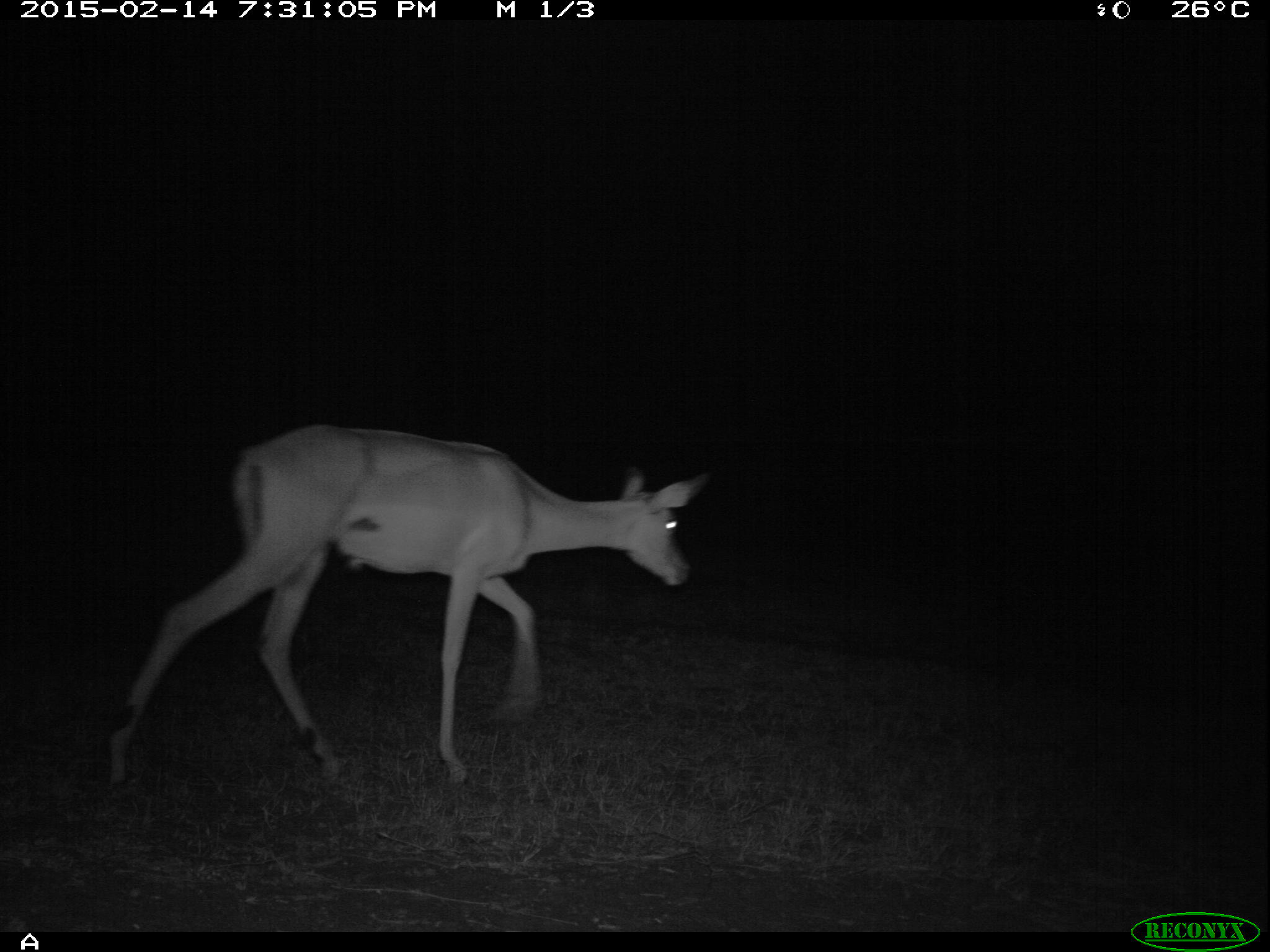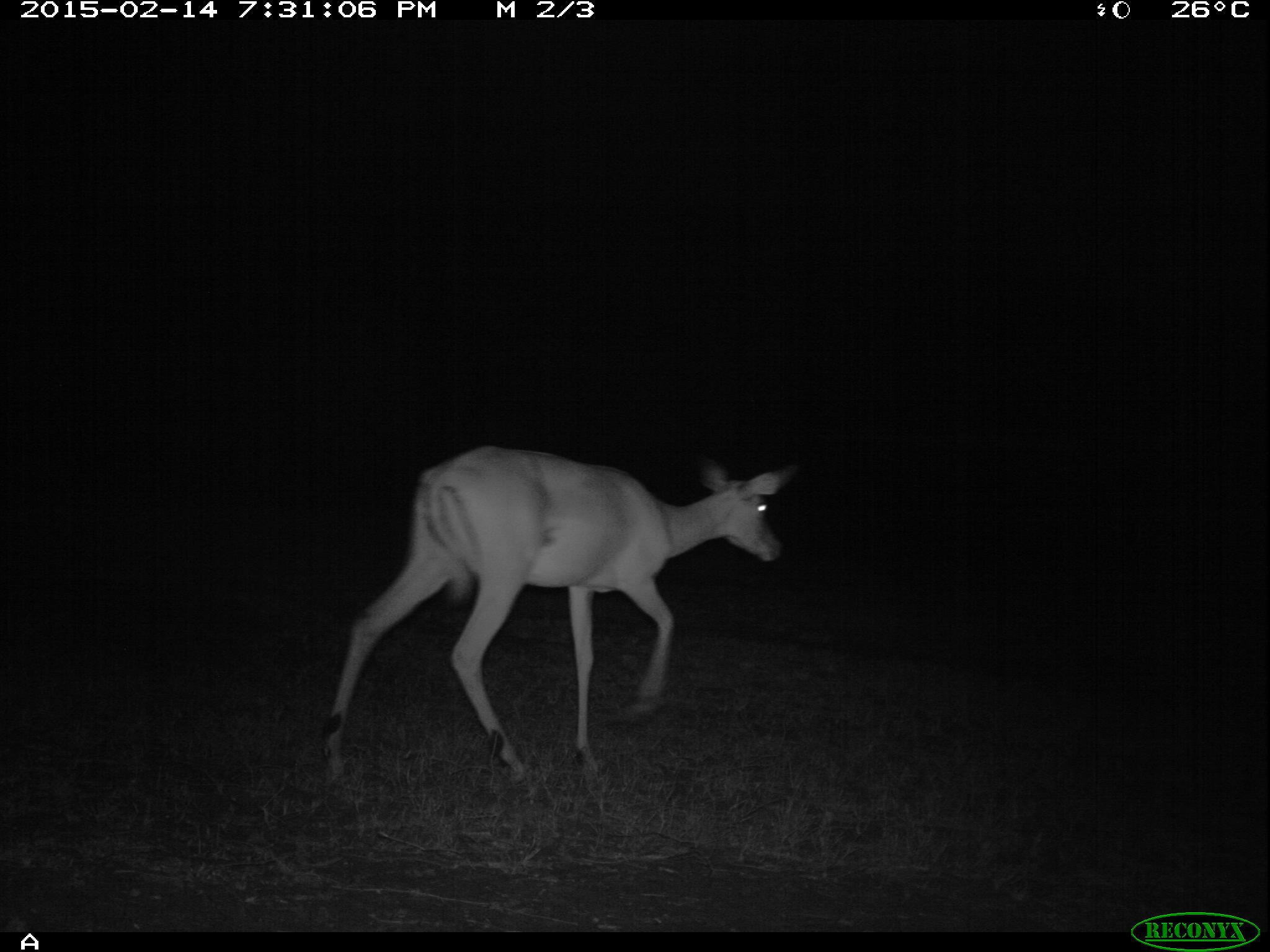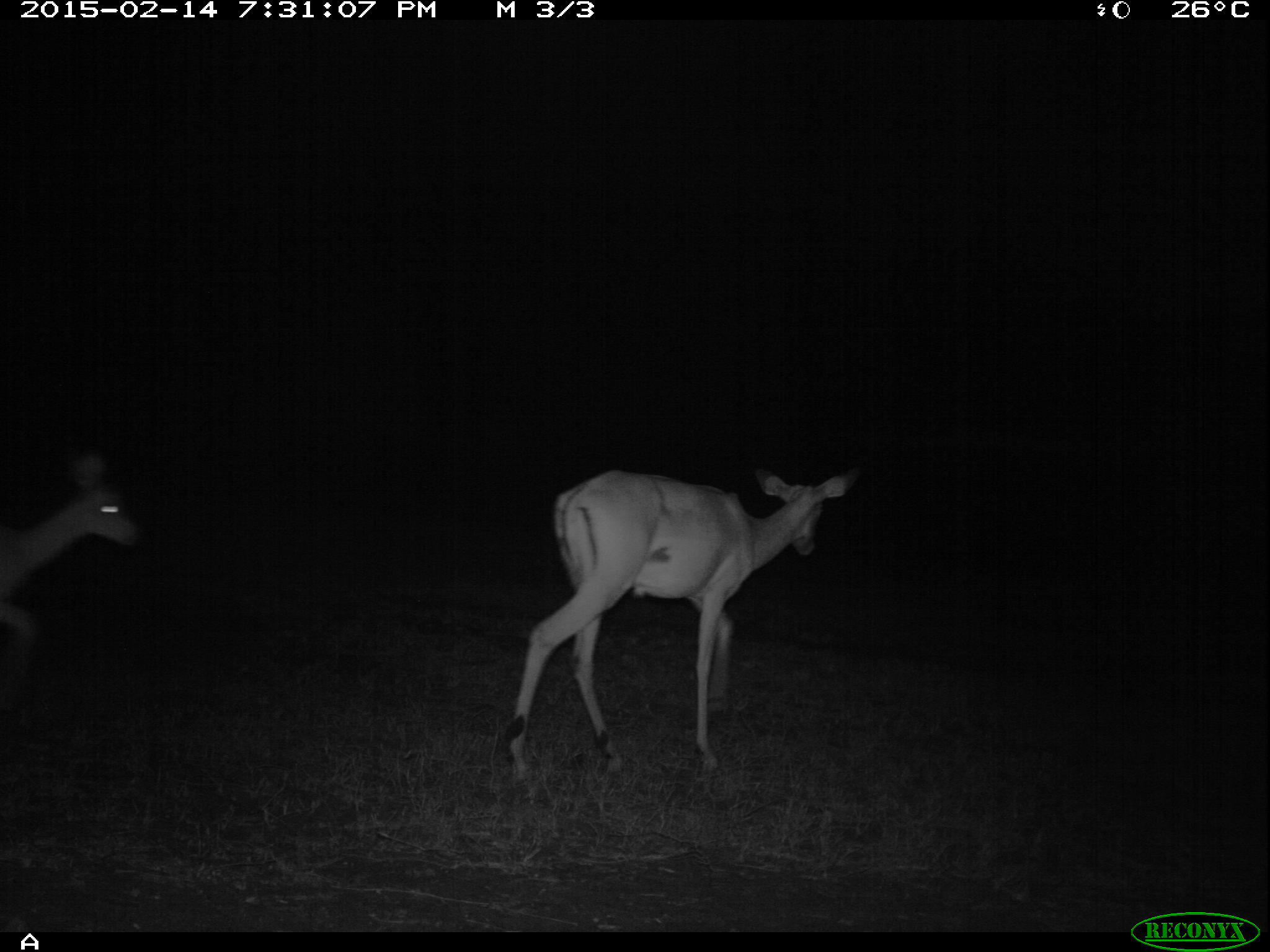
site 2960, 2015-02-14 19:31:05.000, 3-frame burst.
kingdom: Animalia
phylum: Chordata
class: Mammalia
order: Artiodactyla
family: Bovidae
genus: Aepyceros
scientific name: Aepyceros melampus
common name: impala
Aepyceros melampus (impala), count 2.